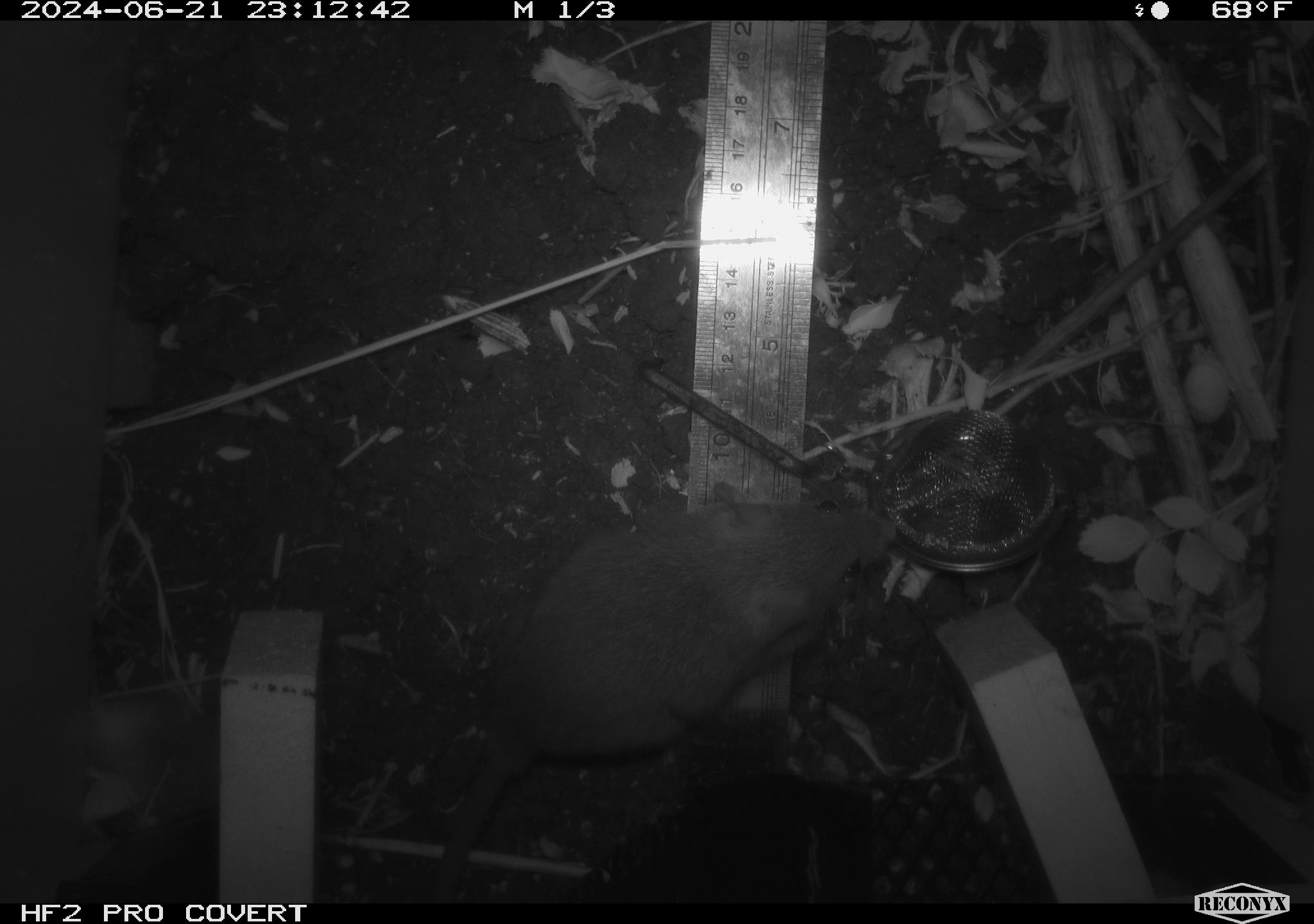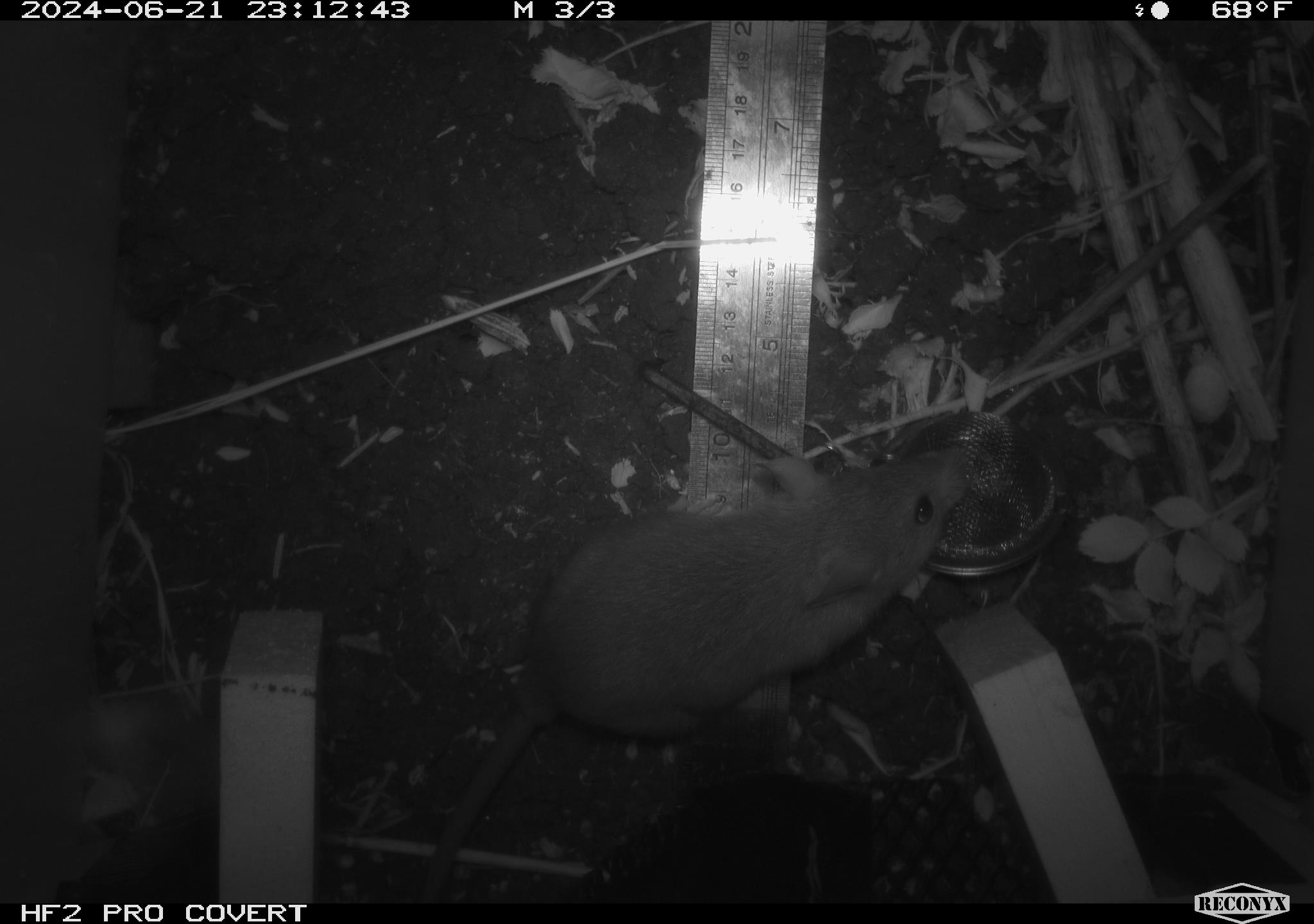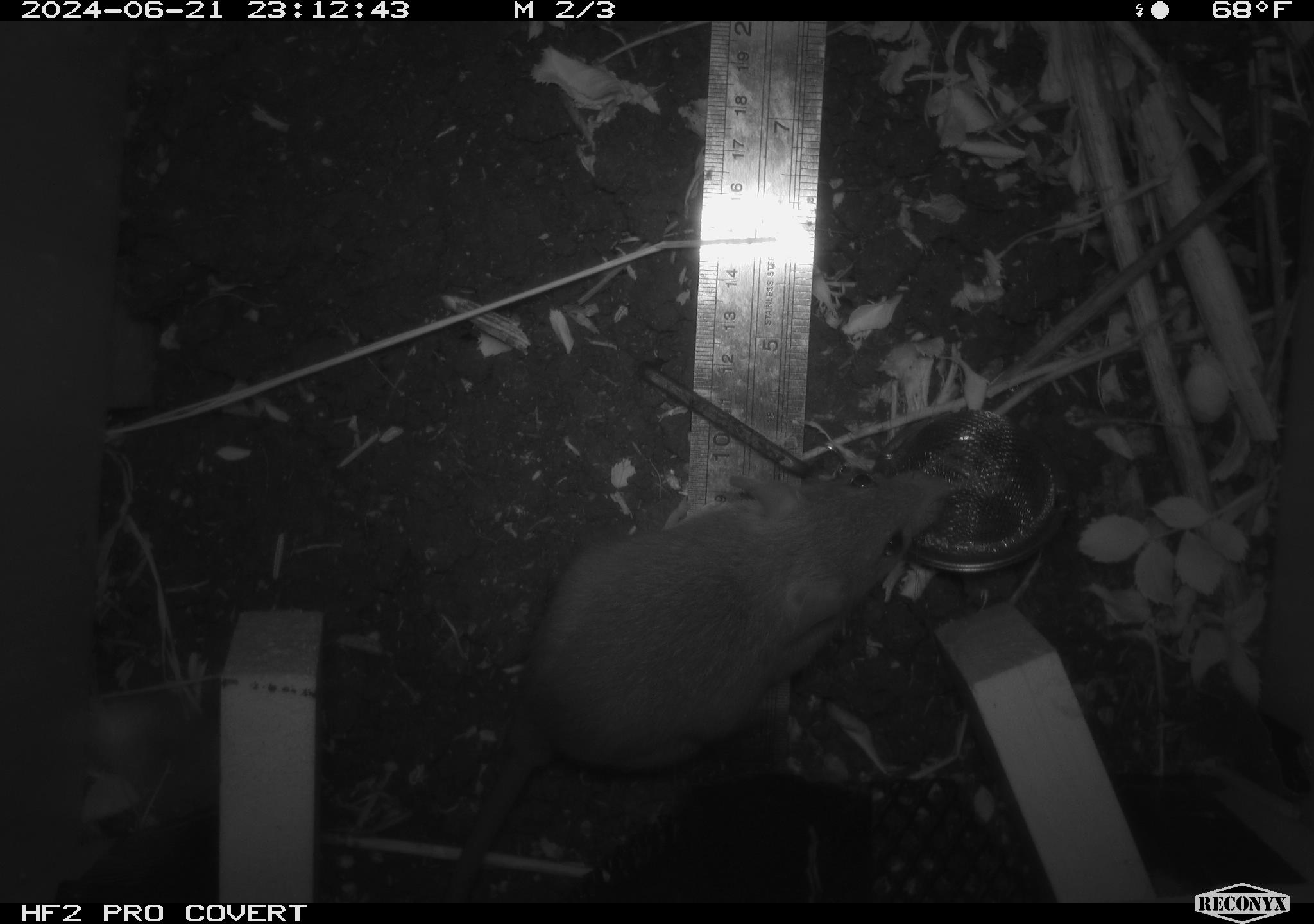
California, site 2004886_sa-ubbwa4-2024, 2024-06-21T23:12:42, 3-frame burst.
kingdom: Animalia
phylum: Chordata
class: Mammalia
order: Rodentia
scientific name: Rodentia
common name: woodrat or rat or mouse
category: woodrat or rat or mouse species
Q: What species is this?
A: Woodrat or rat or mouse species (woodrat or rat or mouse) (Rodentia).